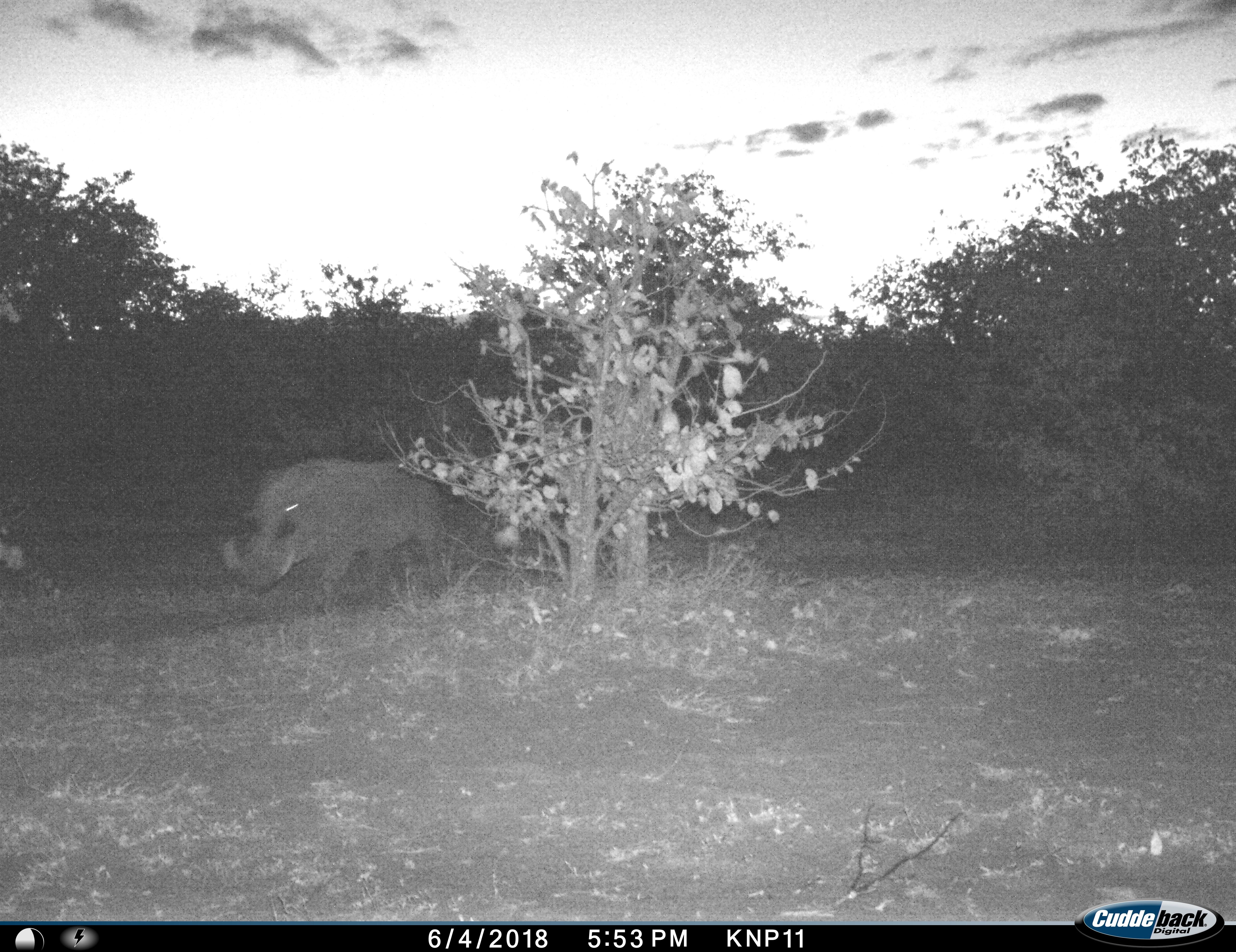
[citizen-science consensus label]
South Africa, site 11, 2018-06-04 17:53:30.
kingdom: Animalia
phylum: Chordata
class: Mammalia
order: Artiodactyla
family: Suidae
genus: Phacochoerus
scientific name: Phacochoerus africanus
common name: warthog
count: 1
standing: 0%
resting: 0%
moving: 100%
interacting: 0%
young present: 0%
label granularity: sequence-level